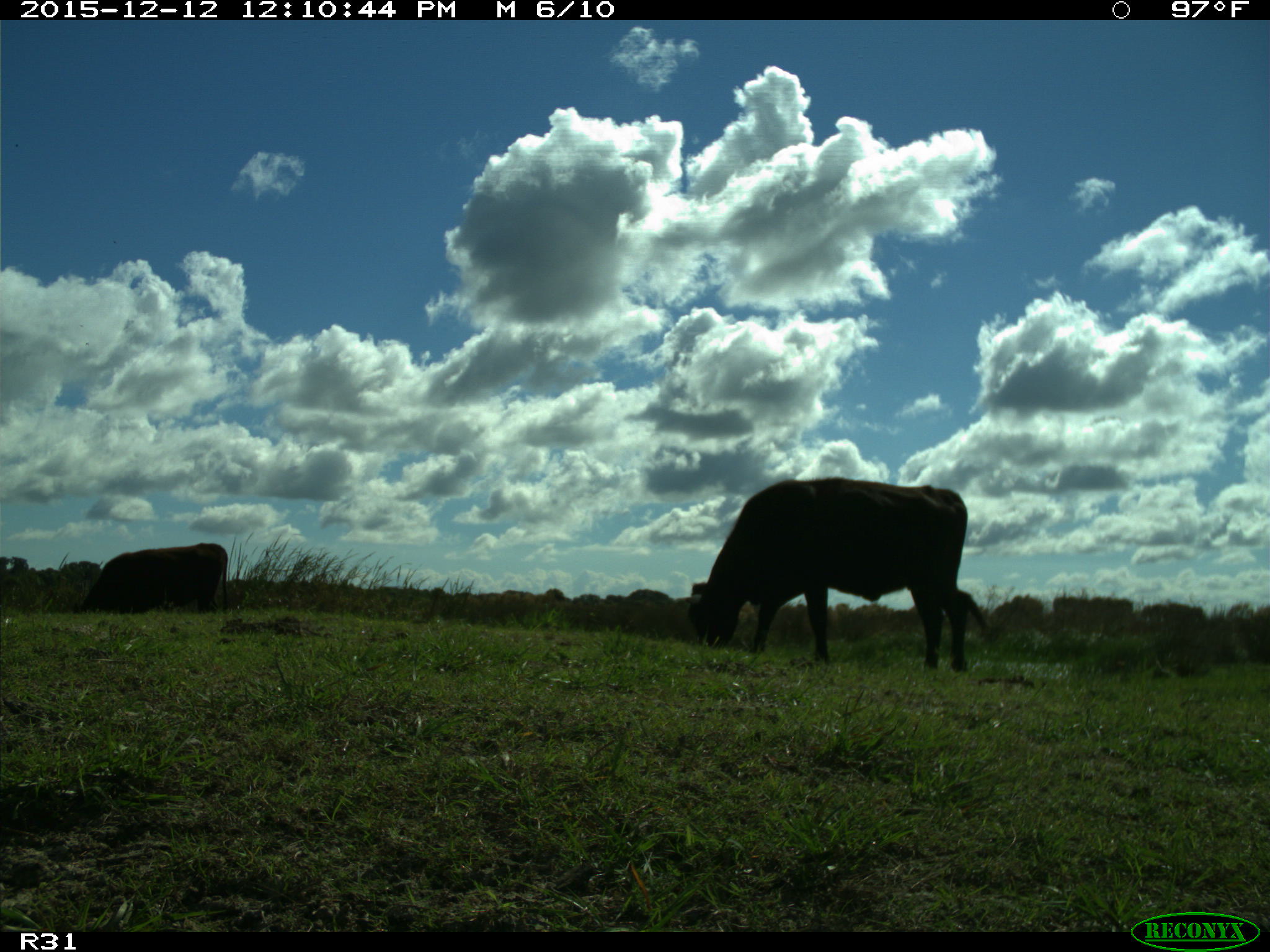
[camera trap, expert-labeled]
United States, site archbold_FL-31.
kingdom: Animalia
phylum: Chordata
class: Mammalia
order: Artiodactyla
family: Bovidae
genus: Bos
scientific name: Bos taurus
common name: domestic cow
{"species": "Bos taurus (domestic cow)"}